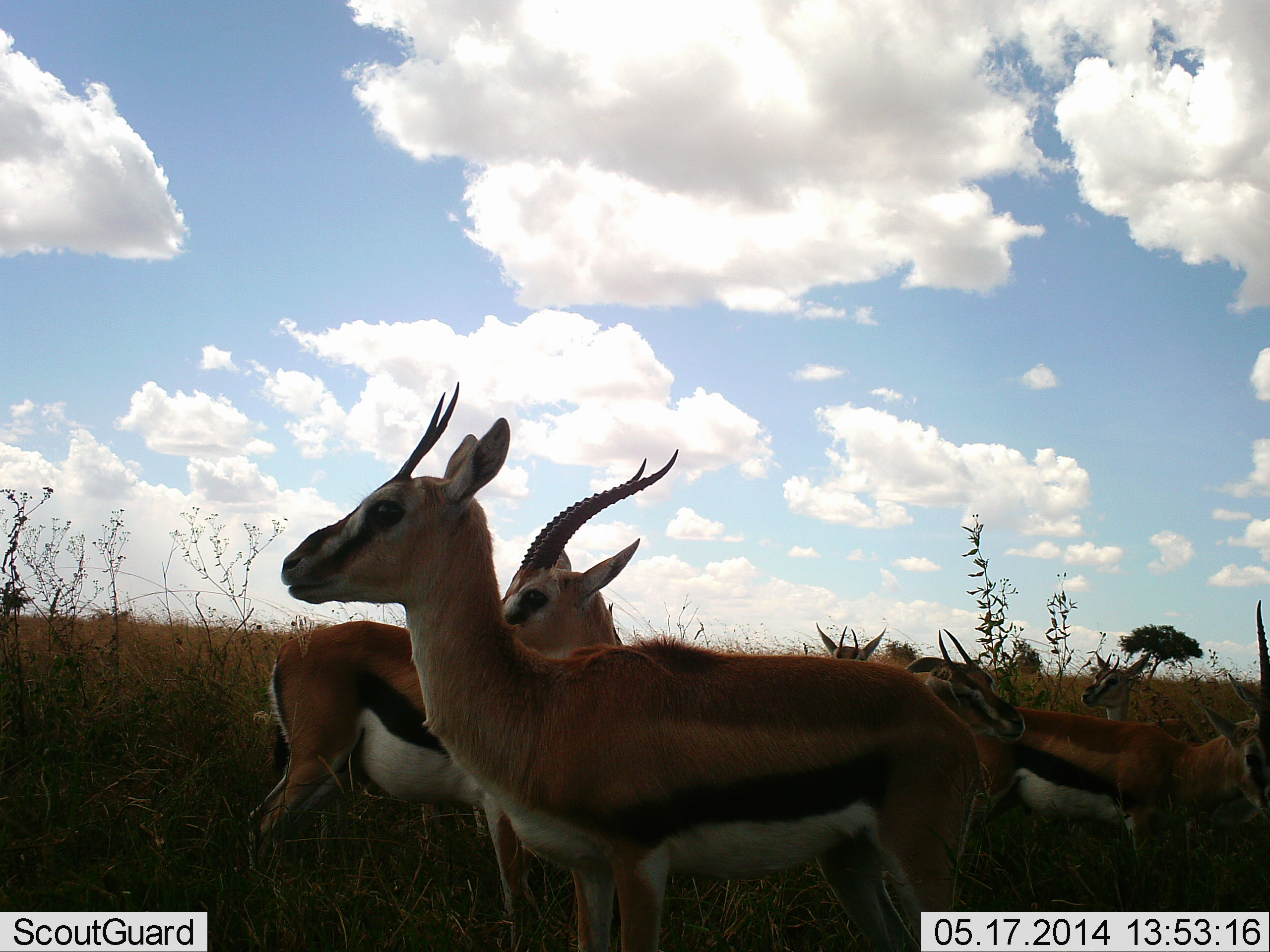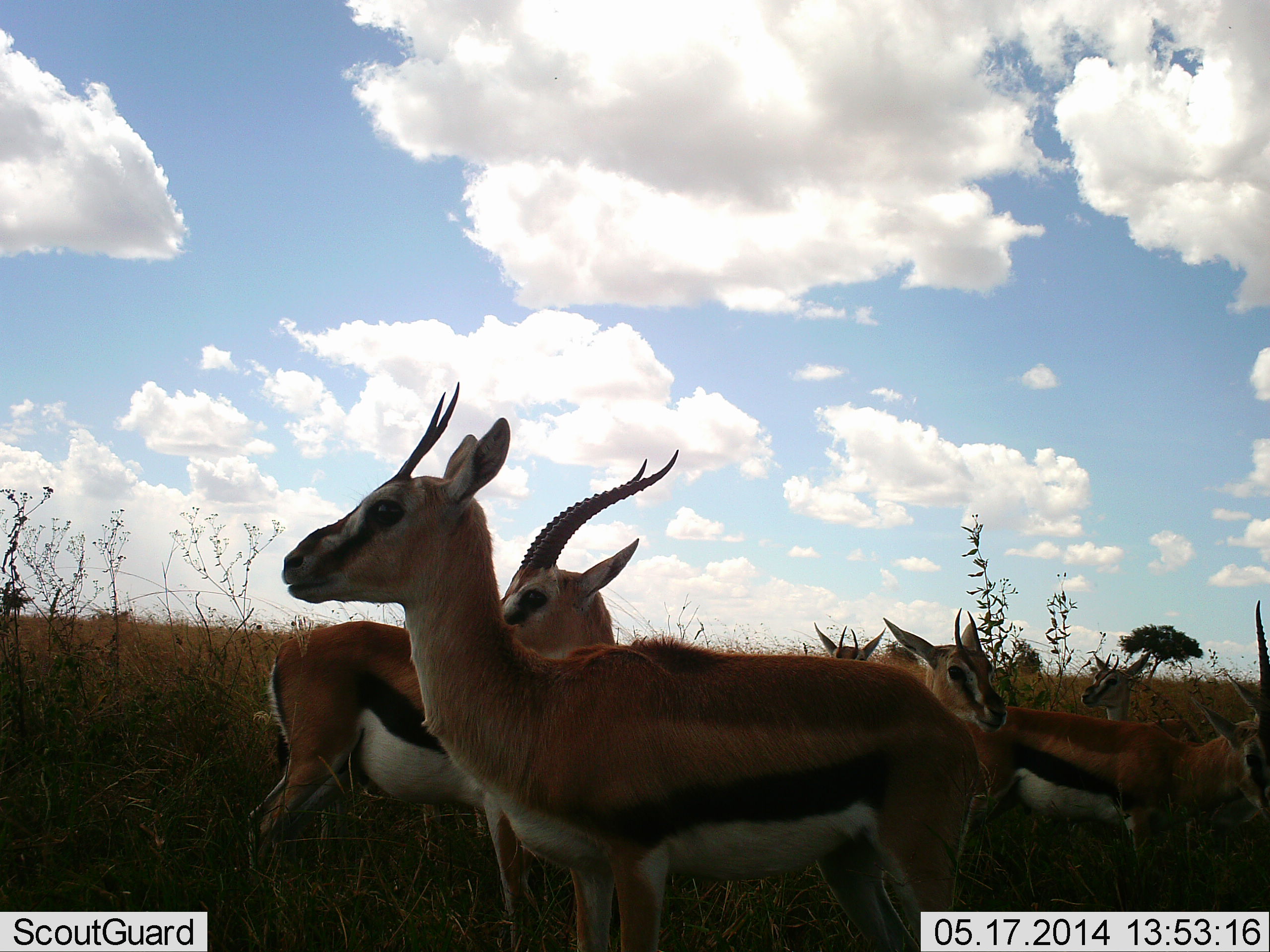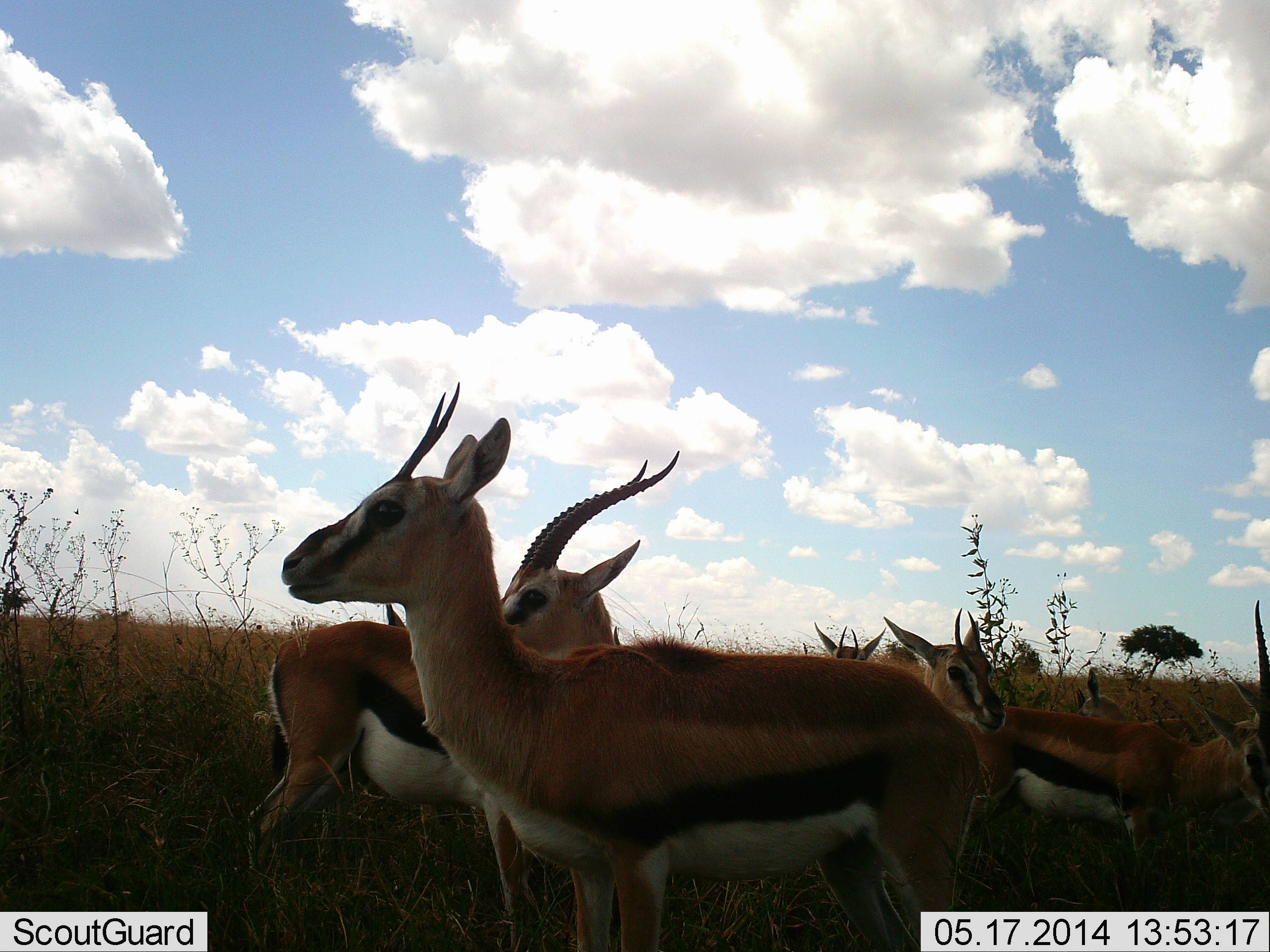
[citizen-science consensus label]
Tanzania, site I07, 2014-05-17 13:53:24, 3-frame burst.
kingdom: Animalia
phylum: Chordata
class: Mammalia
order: Artiodactyla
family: Bovidae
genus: Eudorcas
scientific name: Eudorcas thomsonii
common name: thomson's gazelle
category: gazellethomsons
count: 7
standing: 80%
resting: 10%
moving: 20%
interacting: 20%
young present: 0%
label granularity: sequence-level